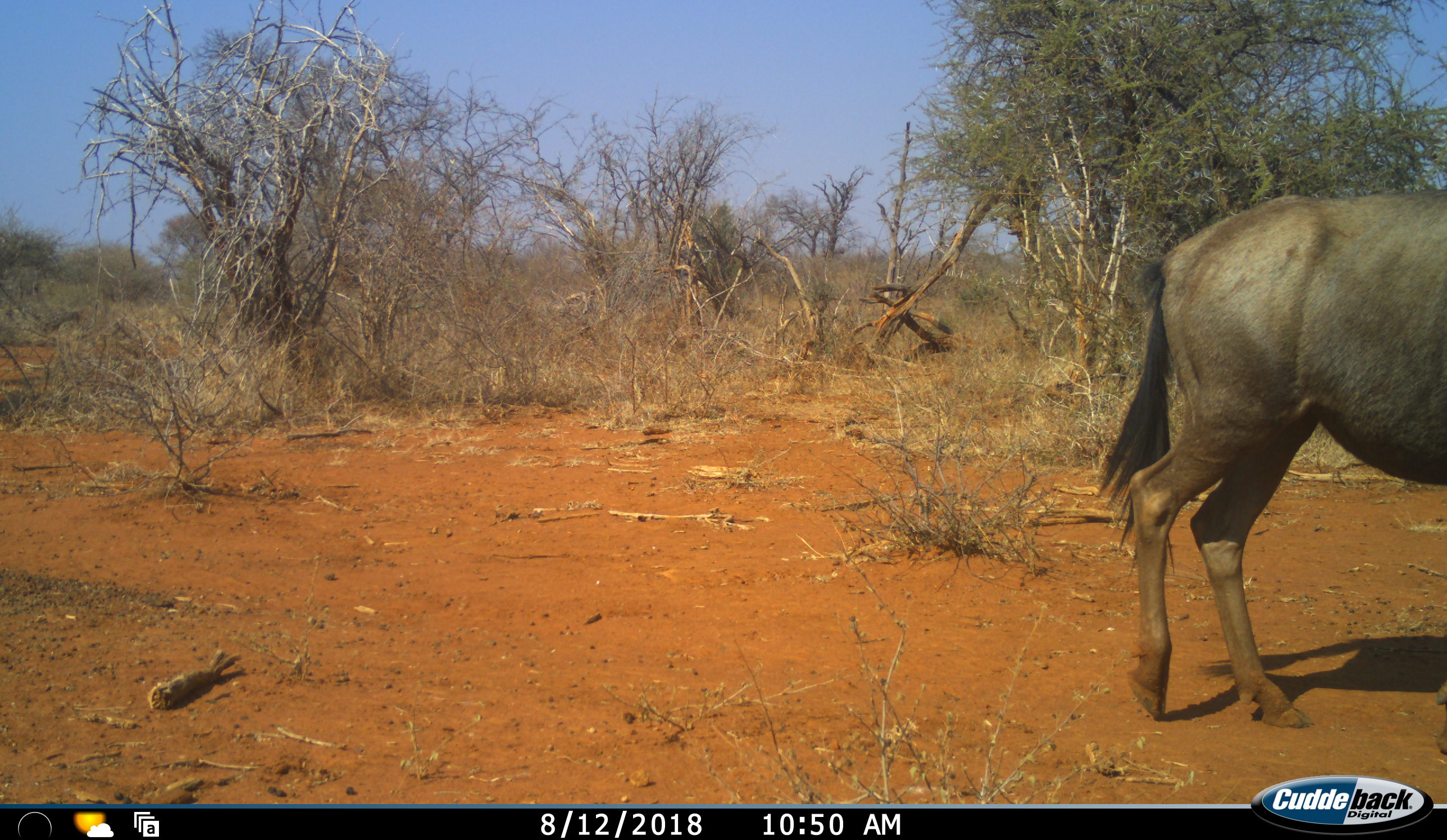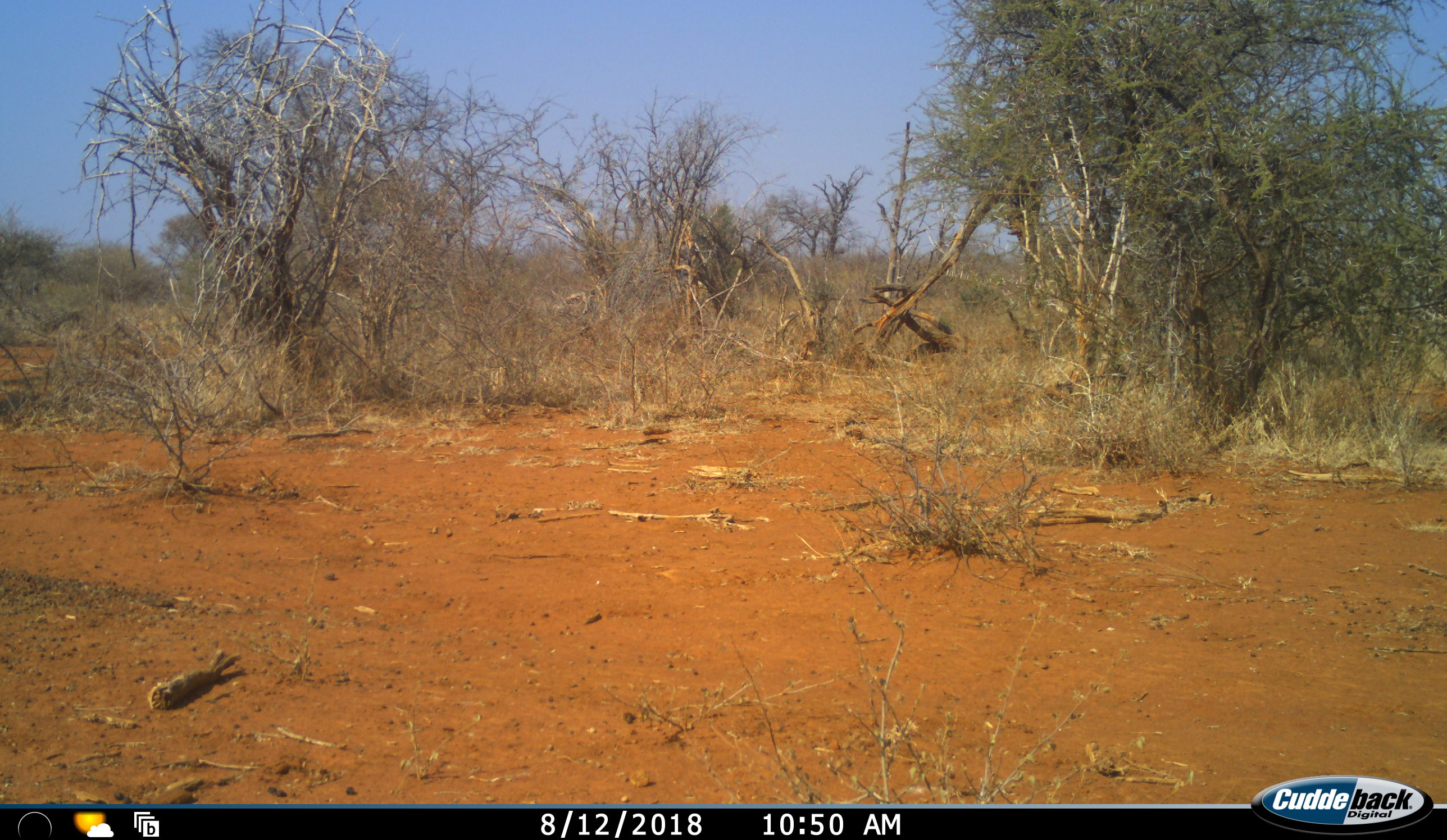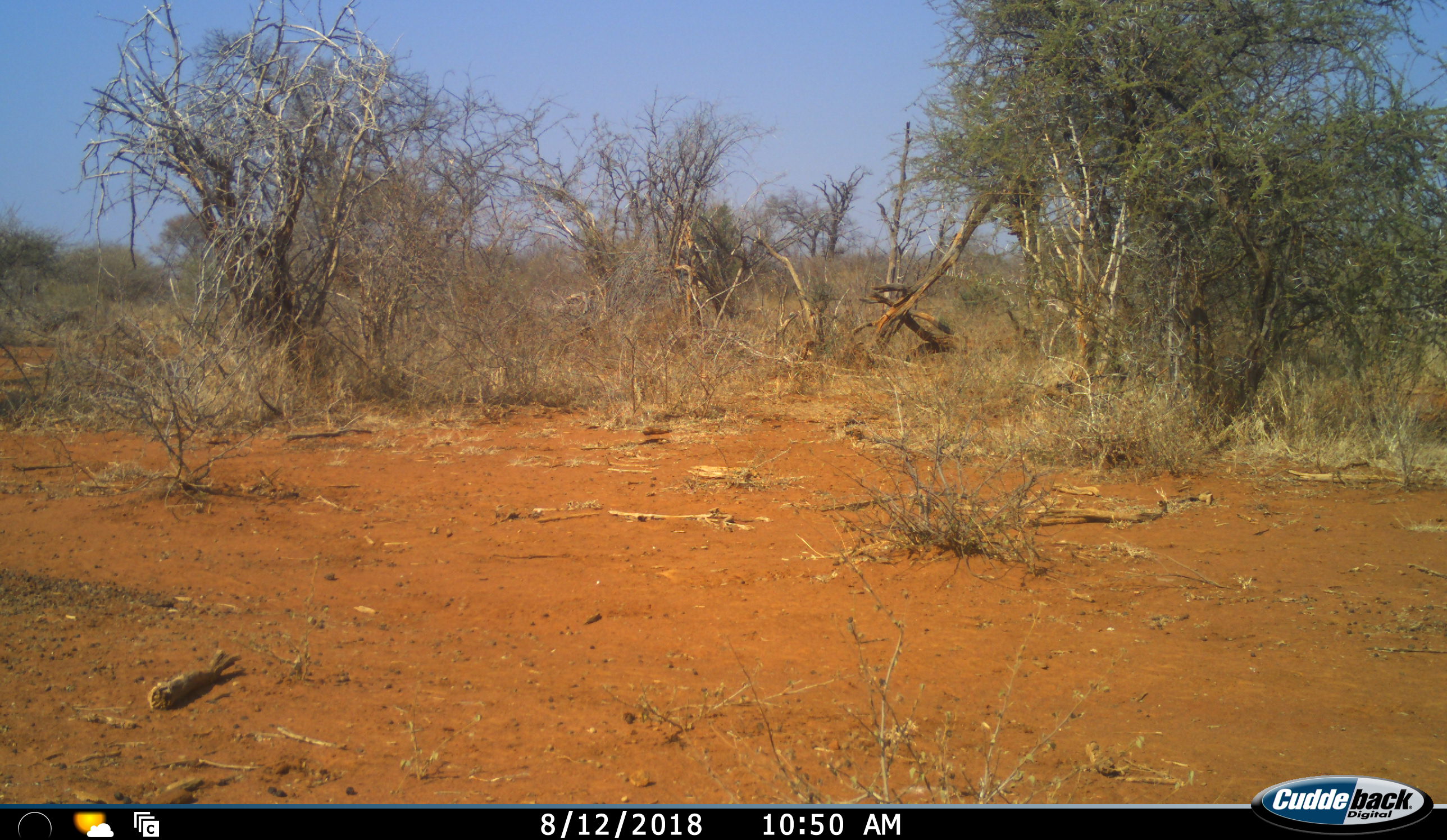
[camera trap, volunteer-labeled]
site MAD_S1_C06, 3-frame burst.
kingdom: Animalia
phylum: Chordata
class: Mammalia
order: Artiodactyla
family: Bovidae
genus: Connochaetes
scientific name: Connochaetes taurinus taurinus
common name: blue wildebeest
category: wildebeestblue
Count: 1.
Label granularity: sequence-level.